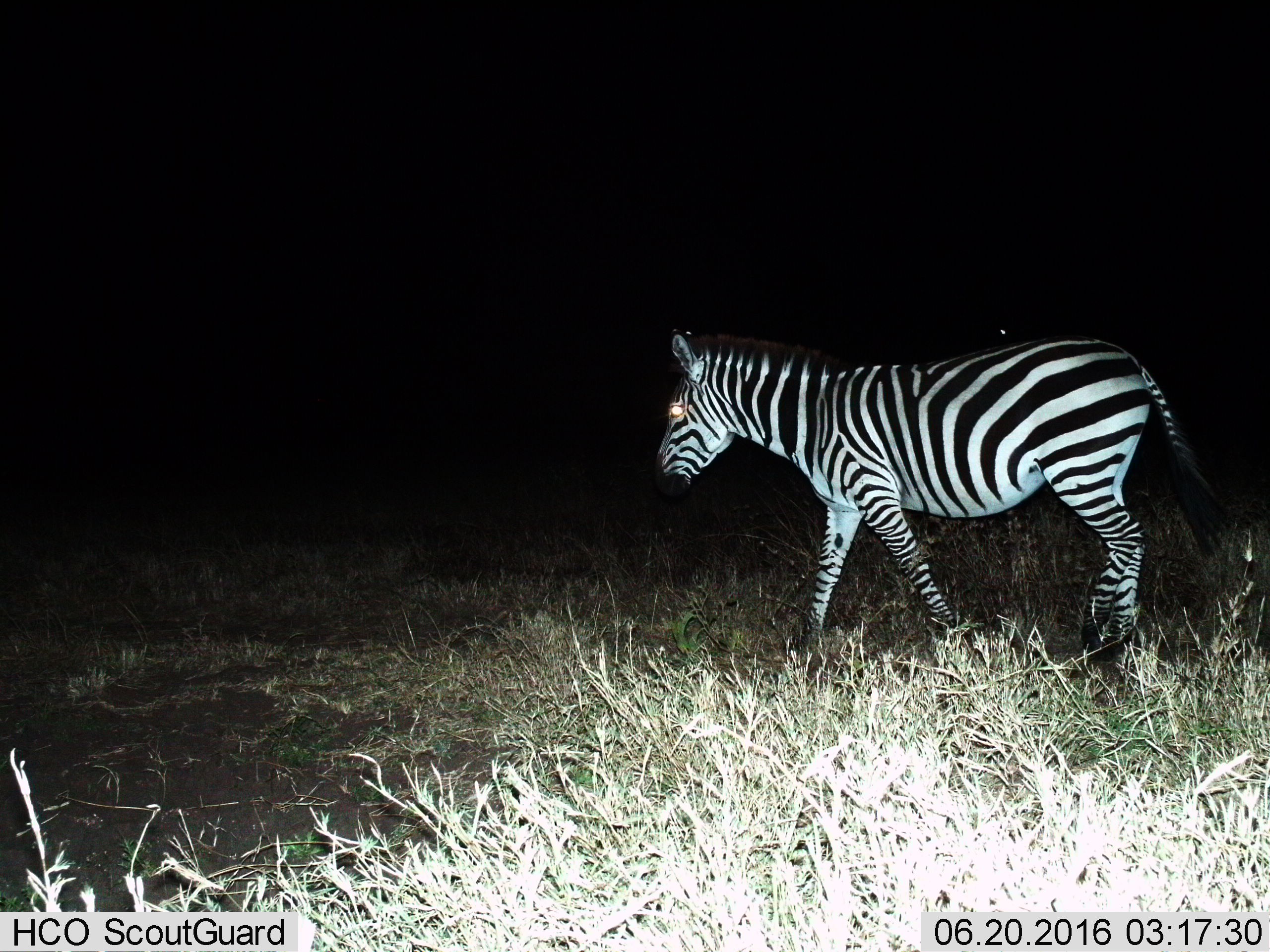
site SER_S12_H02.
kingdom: Animalia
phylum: Chordata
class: Mammalia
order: Perissodactyla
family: Equidae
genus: Equus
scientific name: Equus quagga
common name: plains zebra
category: zebraplains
Zebraplains (plains zebra) (Equus quagga), count 1. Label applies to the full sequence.